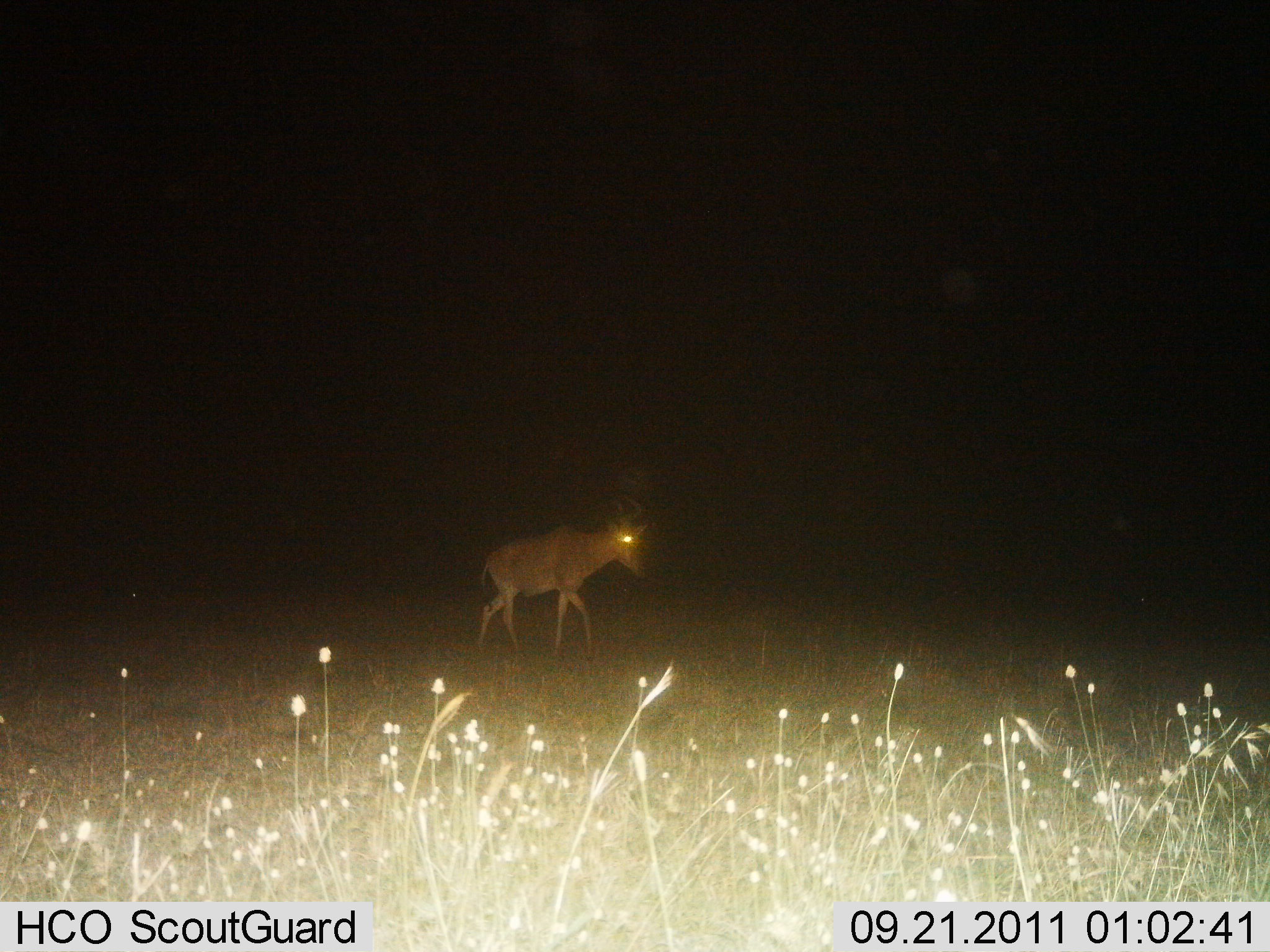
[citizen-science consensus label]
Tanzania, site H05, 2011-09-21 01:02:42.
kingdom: Animalia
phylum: Chordata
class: Mammalia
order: Artiodactyla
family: Bovidae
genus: Alcelaphus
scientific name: Alcelaphus buselaphus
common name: hartebeest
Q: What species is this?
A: Hartebeest (Alcelaphus buselaphus).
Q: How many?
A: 1.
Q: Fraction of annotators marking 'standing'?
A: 10%.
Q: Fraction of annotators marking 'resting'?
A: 0%.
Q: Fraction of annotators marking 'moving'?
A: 100%.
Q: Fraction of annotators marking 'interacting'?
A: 0%.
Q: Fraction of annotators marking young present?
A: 0%.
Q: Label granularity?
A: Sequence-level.